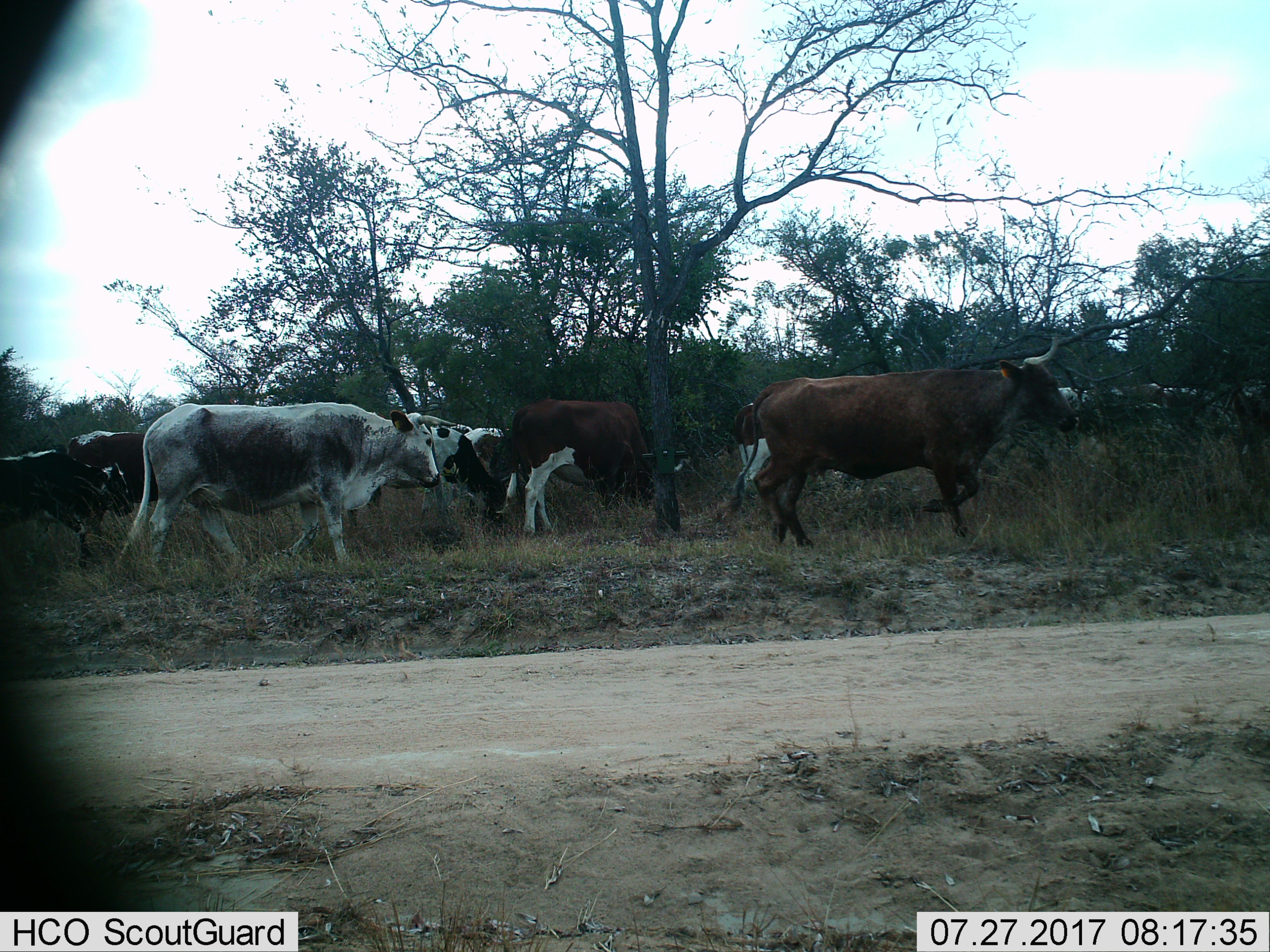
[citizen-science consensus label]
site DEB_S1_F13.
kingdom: Animalia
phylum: Chordata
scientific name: Vertebrata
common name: domestic animal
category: domesticanimal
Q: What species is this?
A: Domesticanimal (domestic animal) (Vertebrata).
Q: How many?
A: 8.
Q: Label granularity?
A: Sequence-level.